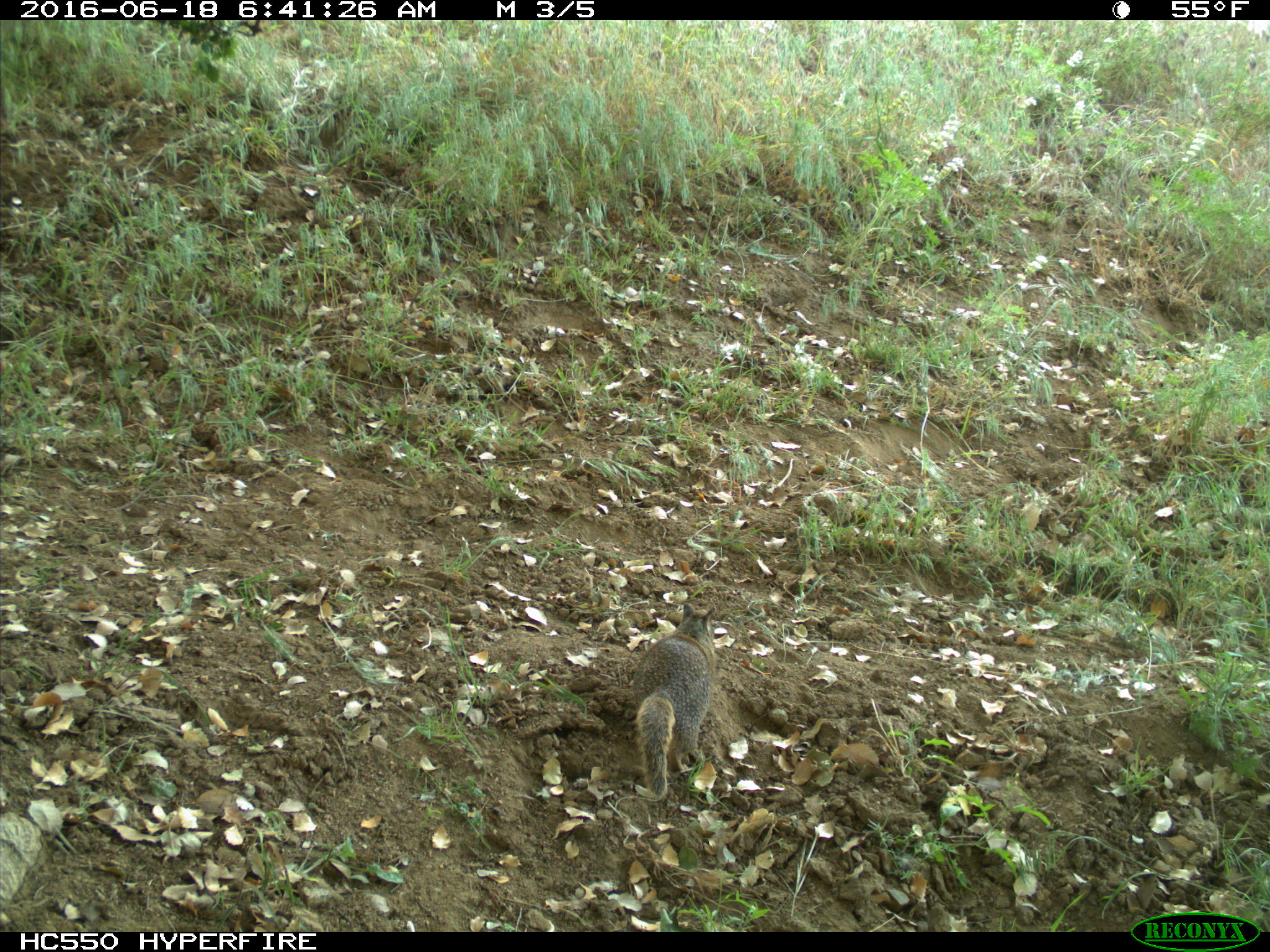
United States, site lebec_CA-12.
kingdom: Animalia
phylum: Chordata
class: Mammalia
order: Rodentia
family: Sciuridae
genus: Otospermophilus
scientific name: Otospermophilus beecheyi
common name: california ground squirrel